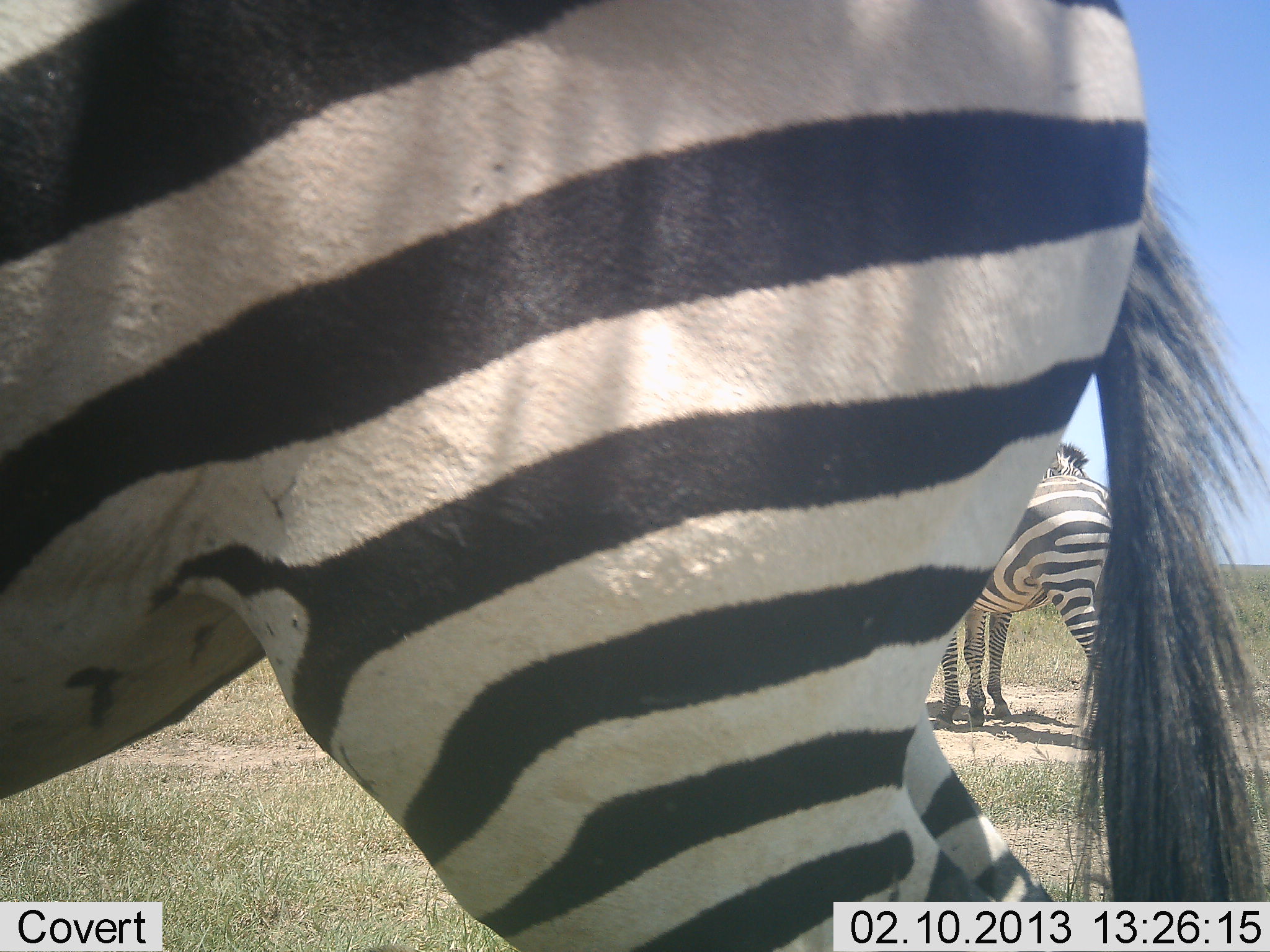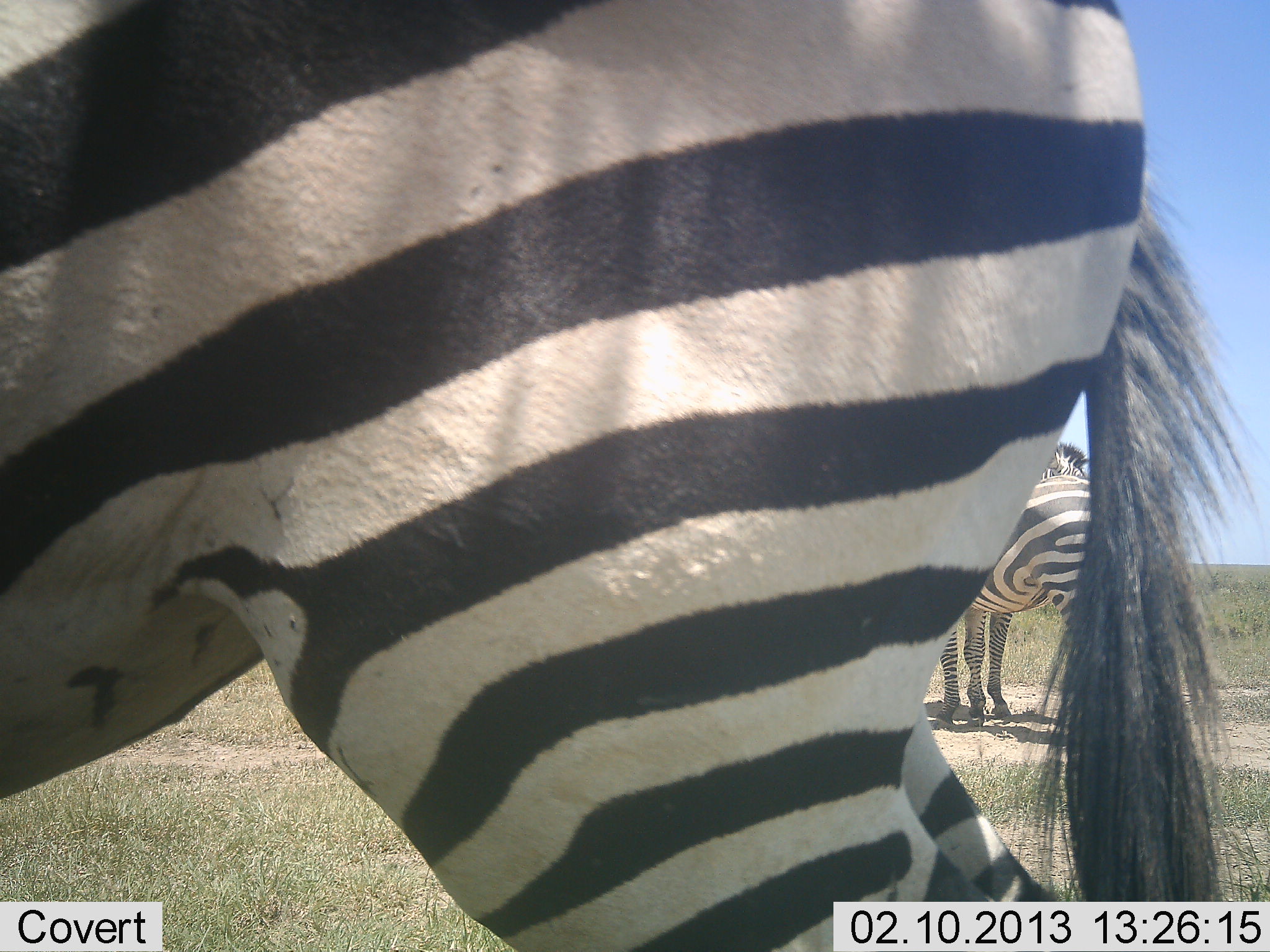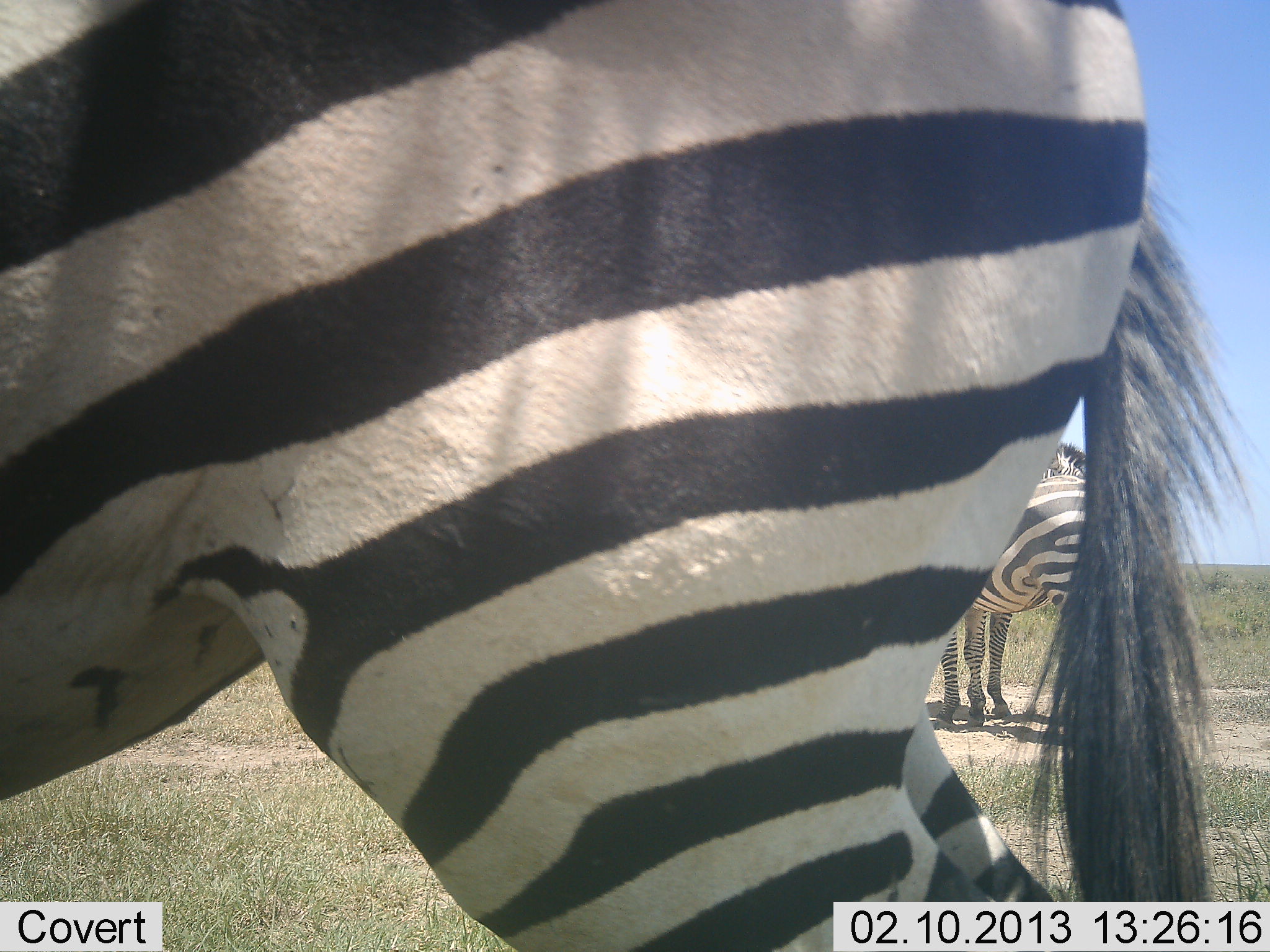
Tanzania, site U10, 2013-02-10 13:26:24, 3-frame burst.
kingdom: Animalia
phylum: Chordata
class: Mammalia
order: Perissodactyla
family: Equidae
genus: Equus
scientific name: Equus quagga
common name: plains zebra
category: zebra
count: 3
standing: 94%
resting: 3%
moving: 3%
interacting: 0%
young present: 0%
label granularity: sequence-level